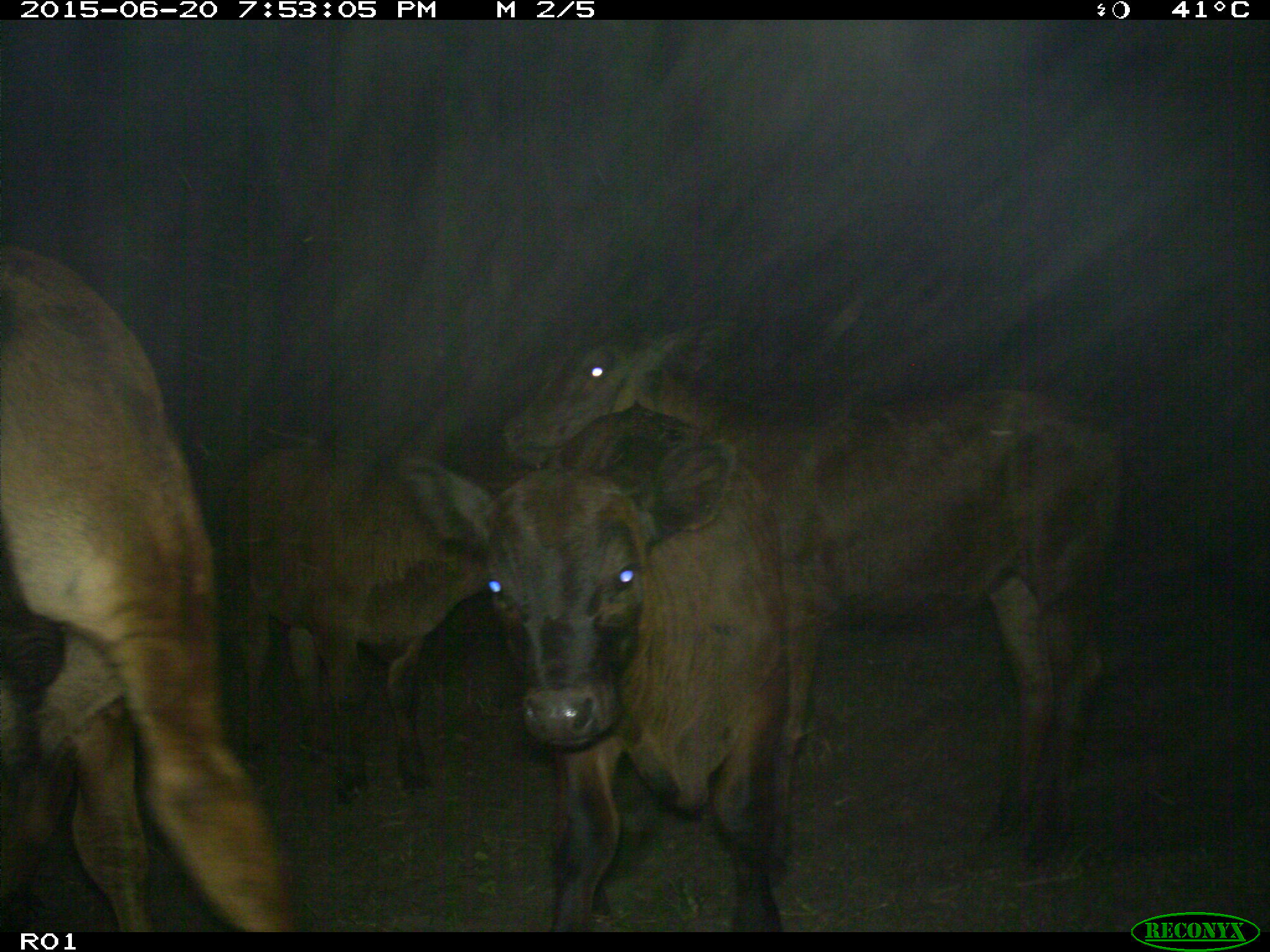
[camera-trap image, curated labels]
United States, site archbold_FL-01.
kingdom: Animalia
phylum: Chordata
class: Mammalia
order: Artiodactyla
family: Bovidae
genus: Bos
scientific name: Bos taurus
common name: domestic cow